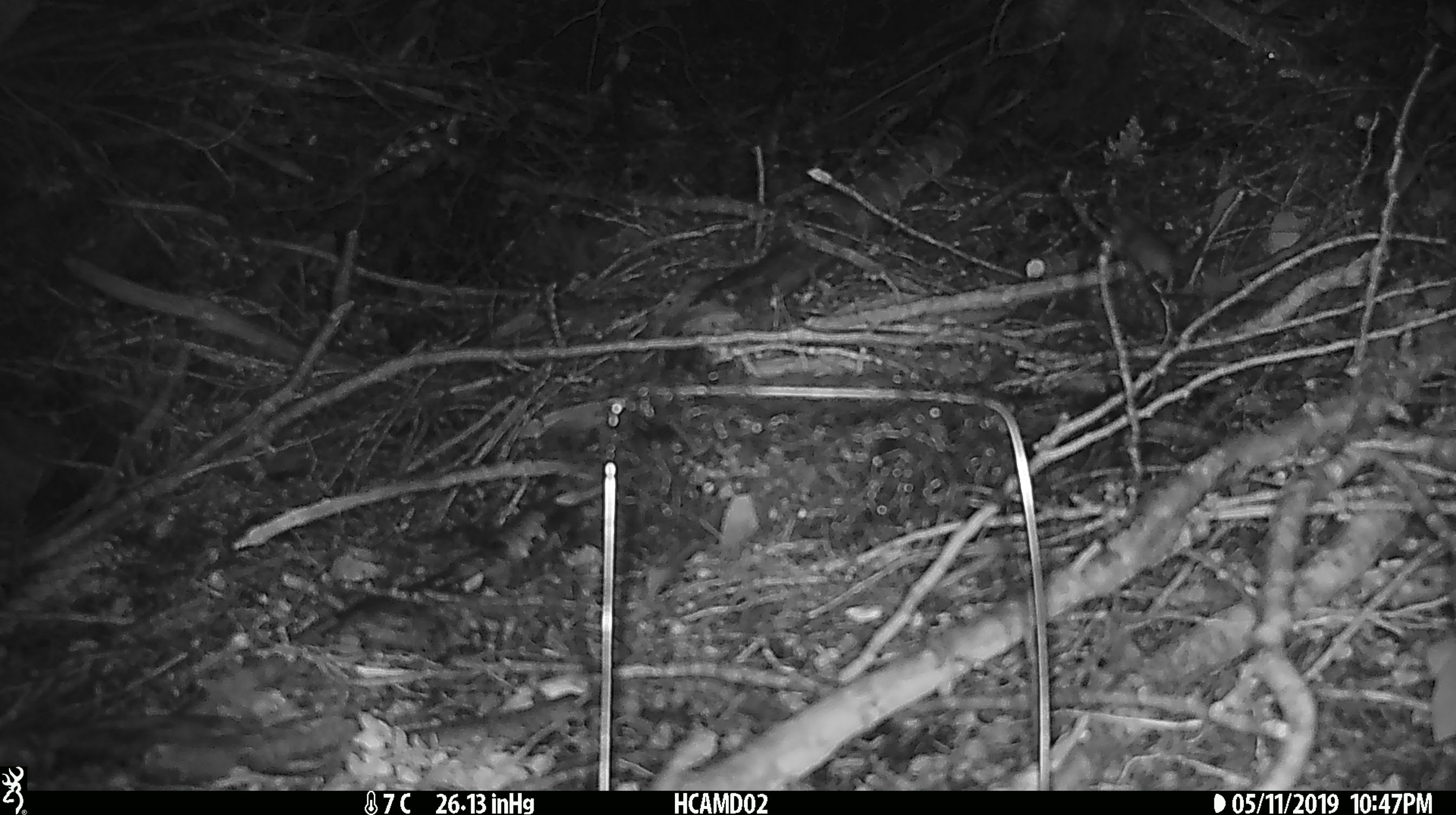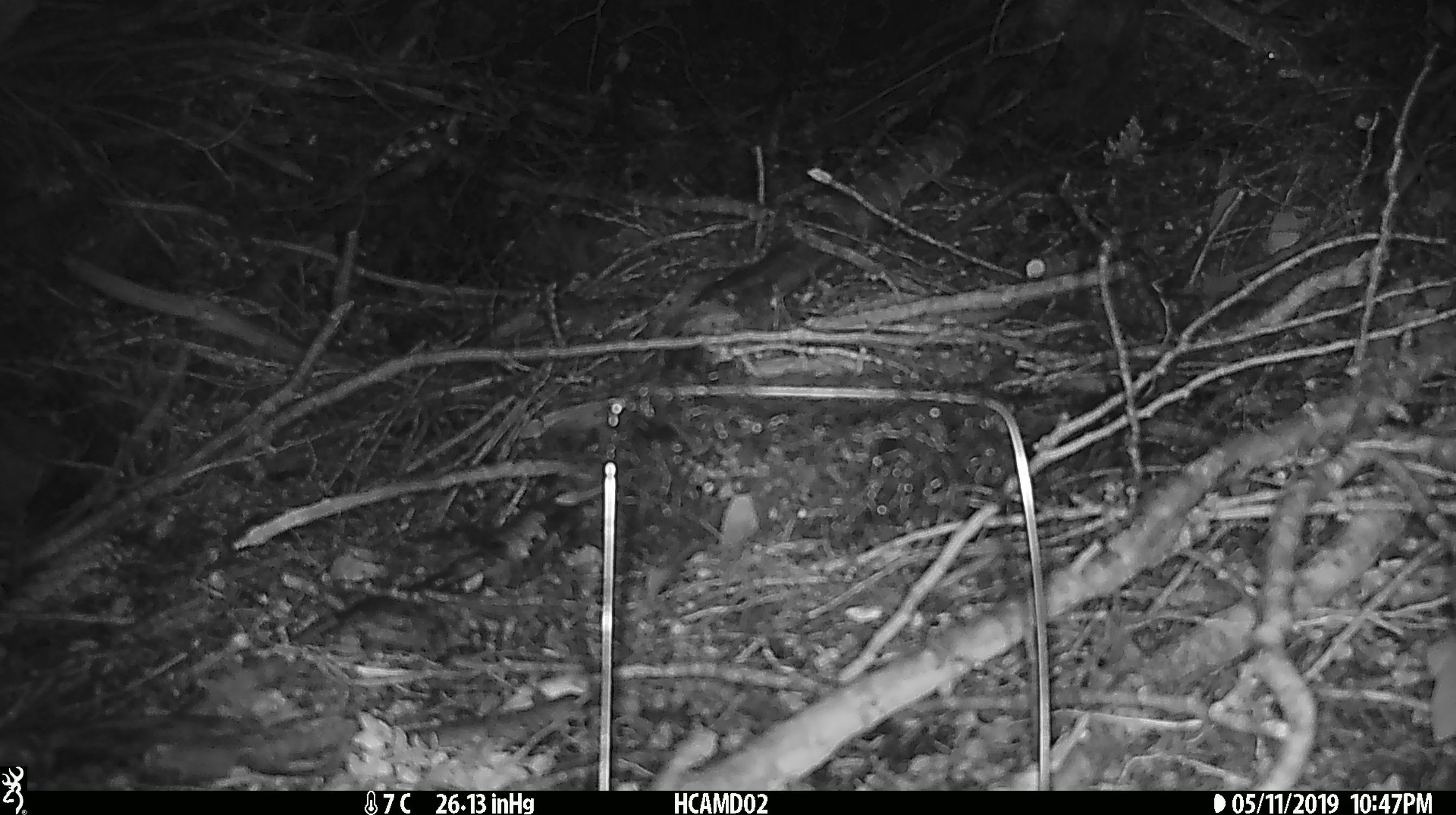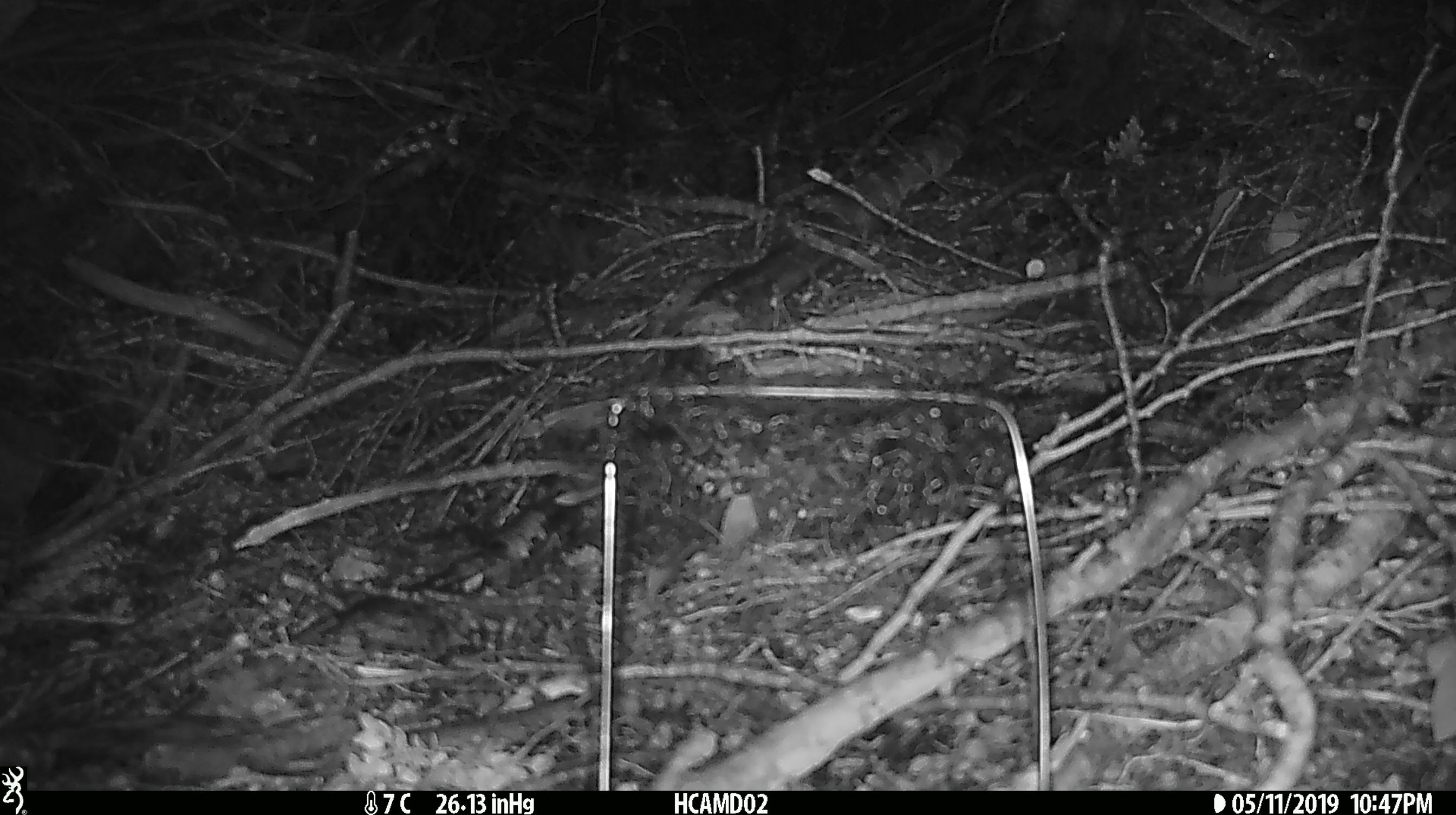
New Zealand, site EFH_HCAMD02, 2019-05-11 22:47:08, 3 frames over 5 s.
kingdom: Animalia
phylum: Chordata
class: Mammalia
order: Rodentia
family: Muridae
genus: Mus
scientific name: Mus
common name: mouse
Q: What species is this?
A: Mouse (Mus).